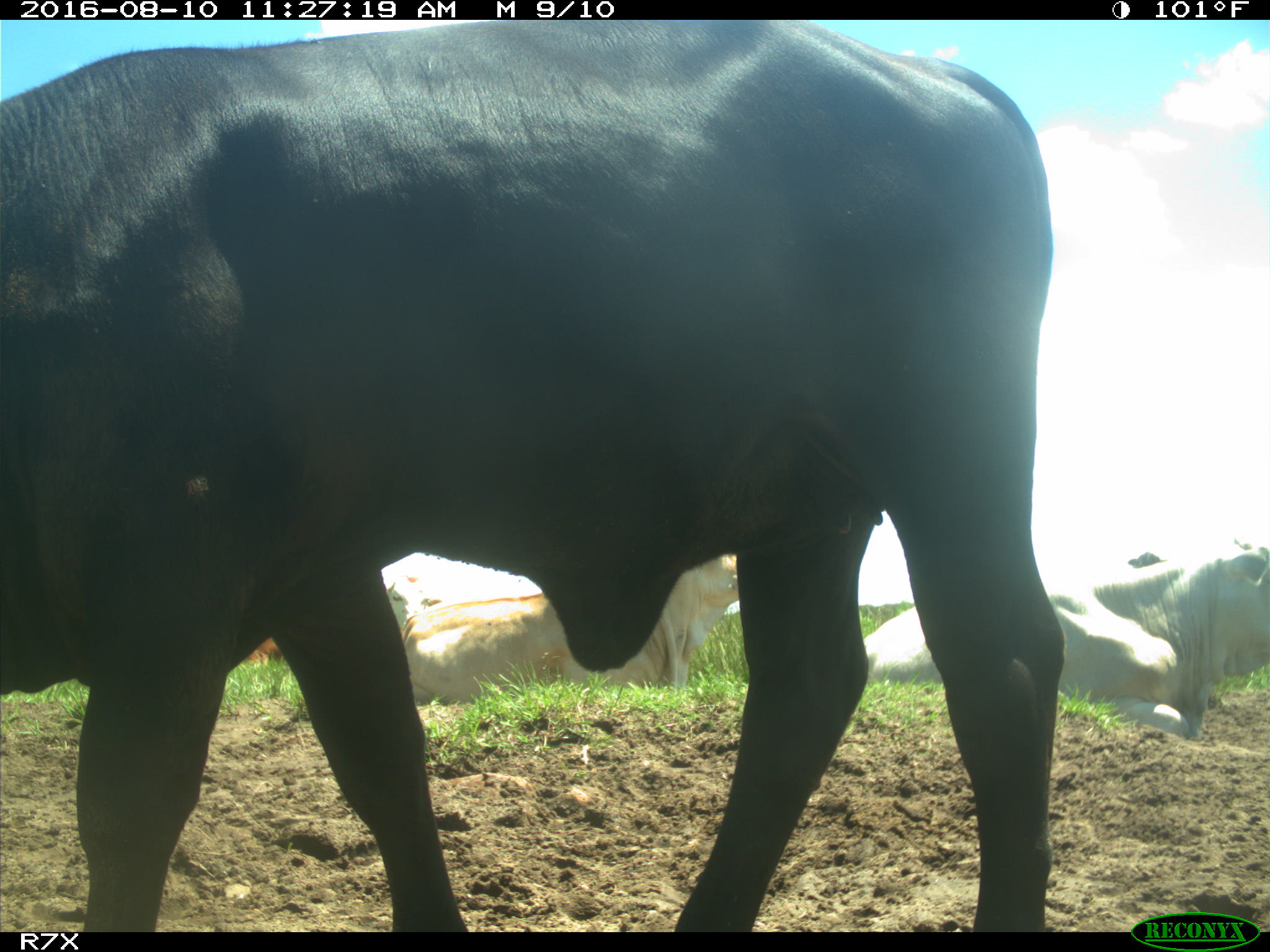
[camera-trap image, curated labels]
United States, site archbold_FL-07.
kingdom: Animalia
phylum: Chordata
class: Mammalia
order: Artiodactyla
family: Bovidae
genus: Bos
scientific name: Bos taurus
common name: domestic cow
Bos taurus (domestic cow).